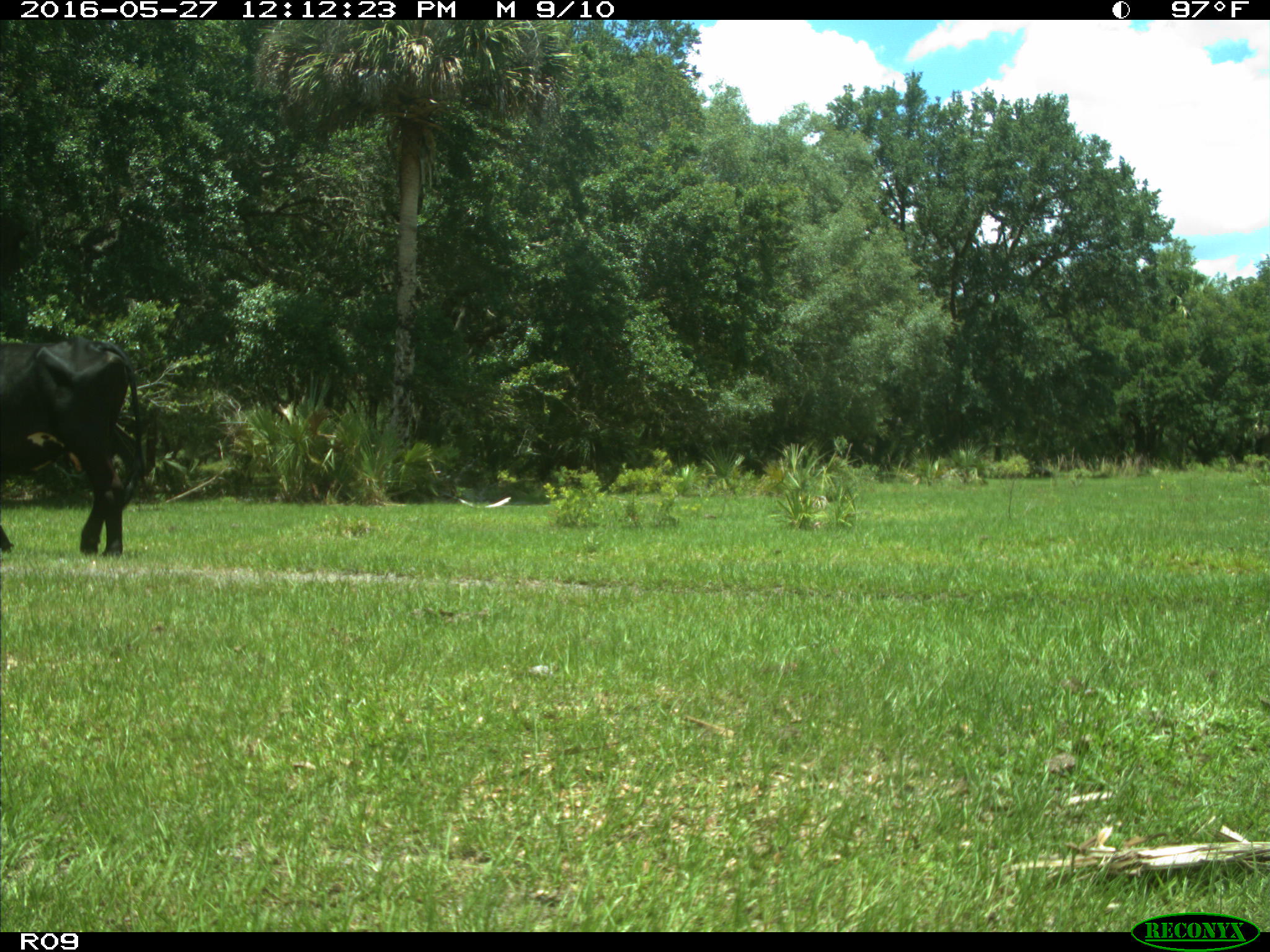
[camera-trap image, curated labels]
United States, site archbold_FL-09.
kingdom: Animalia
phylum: Chordata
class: Mammalia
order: Artiodactyla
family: Bovidae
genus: Bos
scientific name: Bos taurus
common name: domestic cow